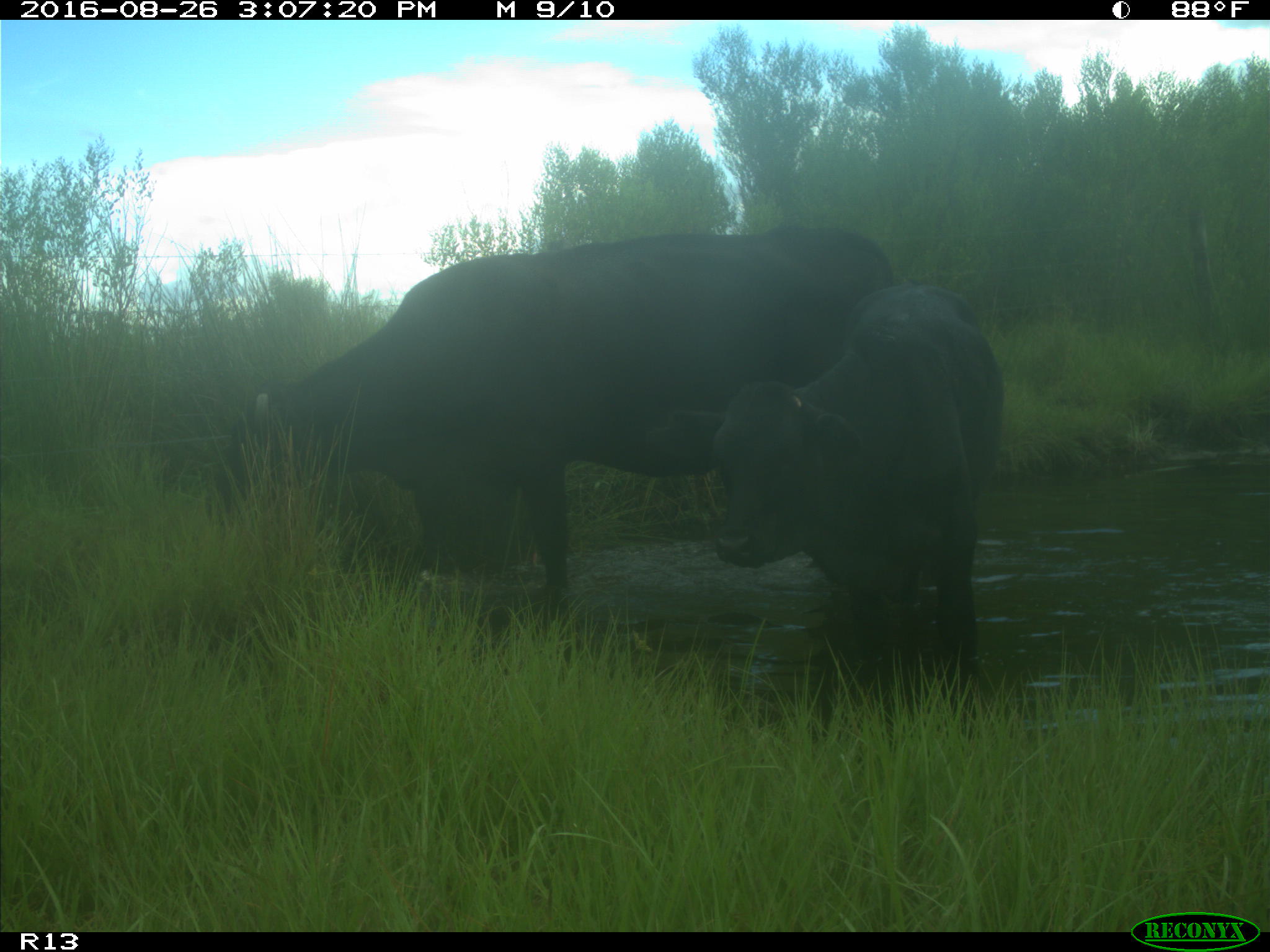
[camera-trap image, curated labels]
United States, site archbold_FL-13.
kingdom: Animalia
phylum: Chordata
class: Mammalia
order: Artiodactyla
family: Bovidae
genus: Bos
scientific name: Bos taurus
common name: domestic cow